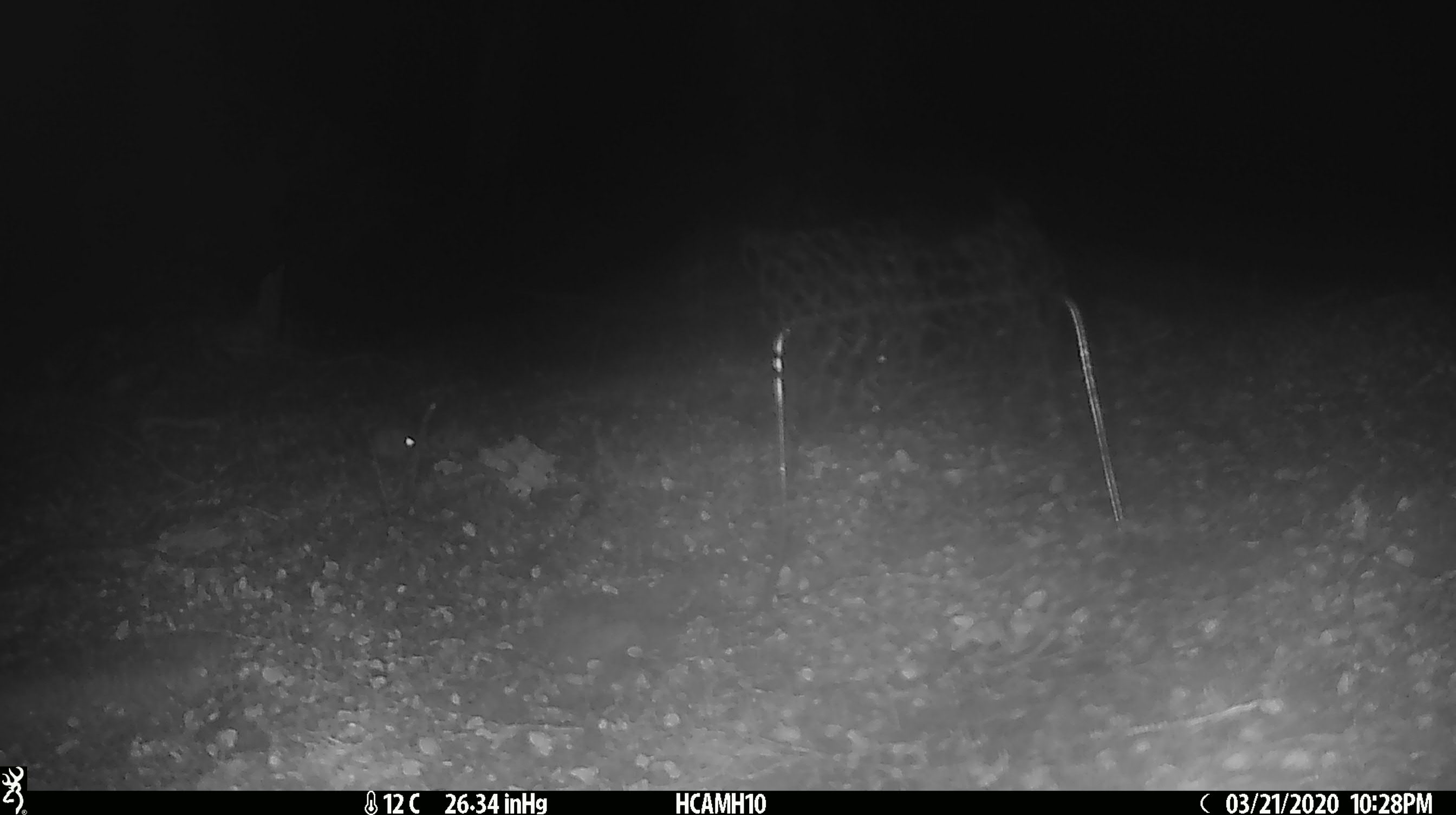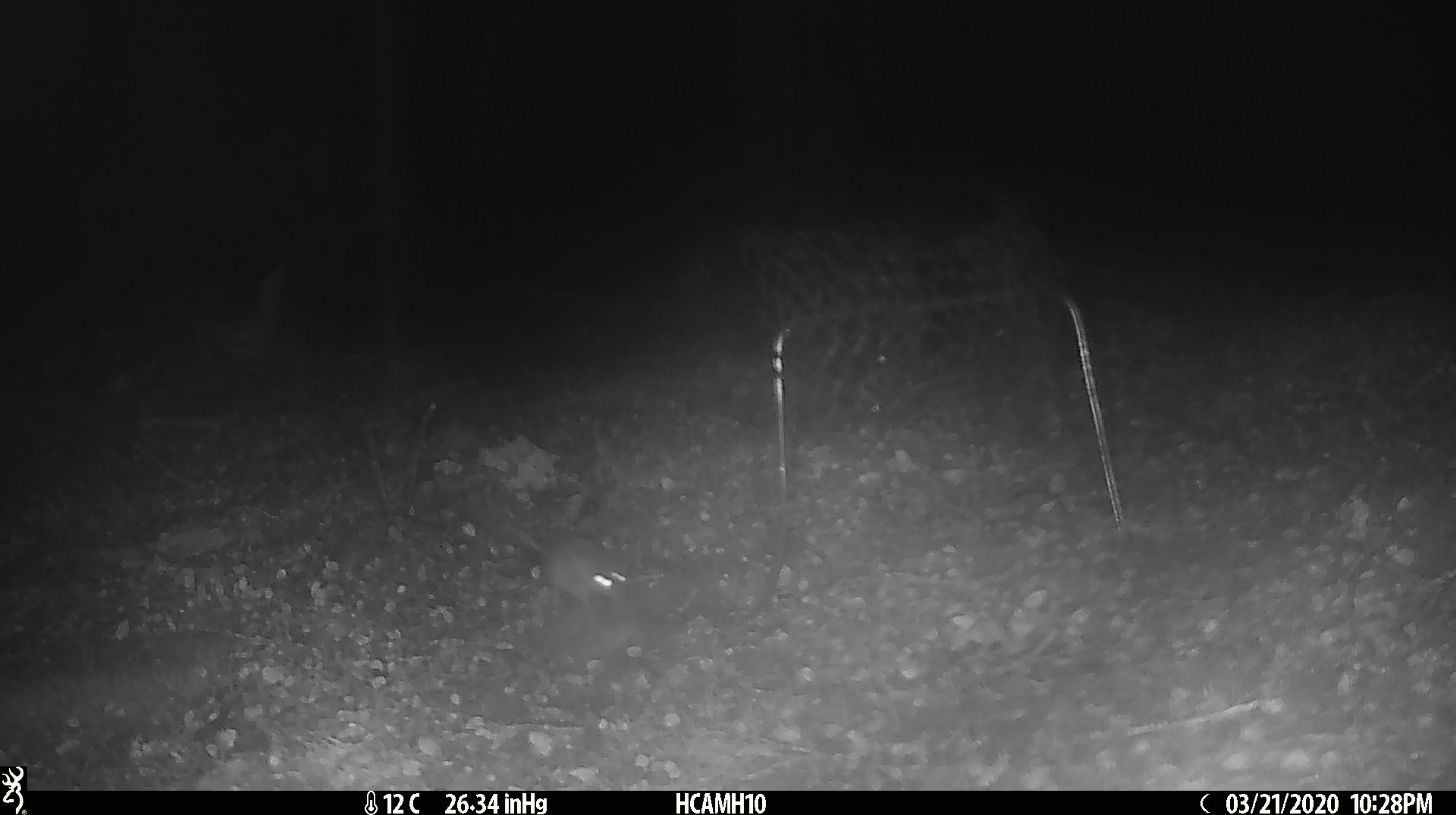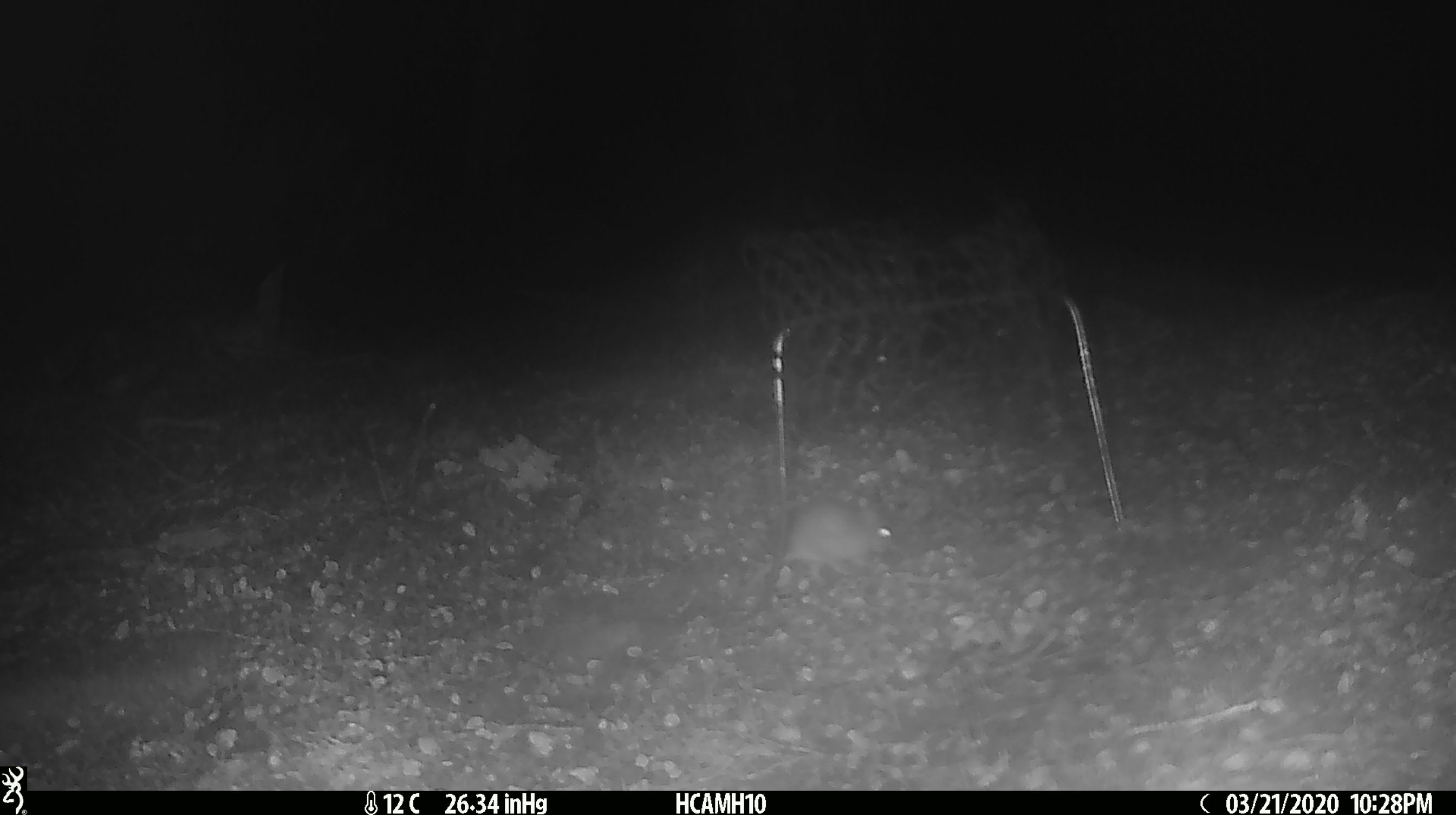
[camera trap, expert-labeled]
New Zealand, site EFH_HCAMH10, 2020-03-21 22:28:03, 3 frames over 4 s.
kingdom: Animalia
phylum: Chordata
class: Mammalia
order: Rodentia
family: Muridae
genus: Mus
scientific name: Mus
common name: mouse